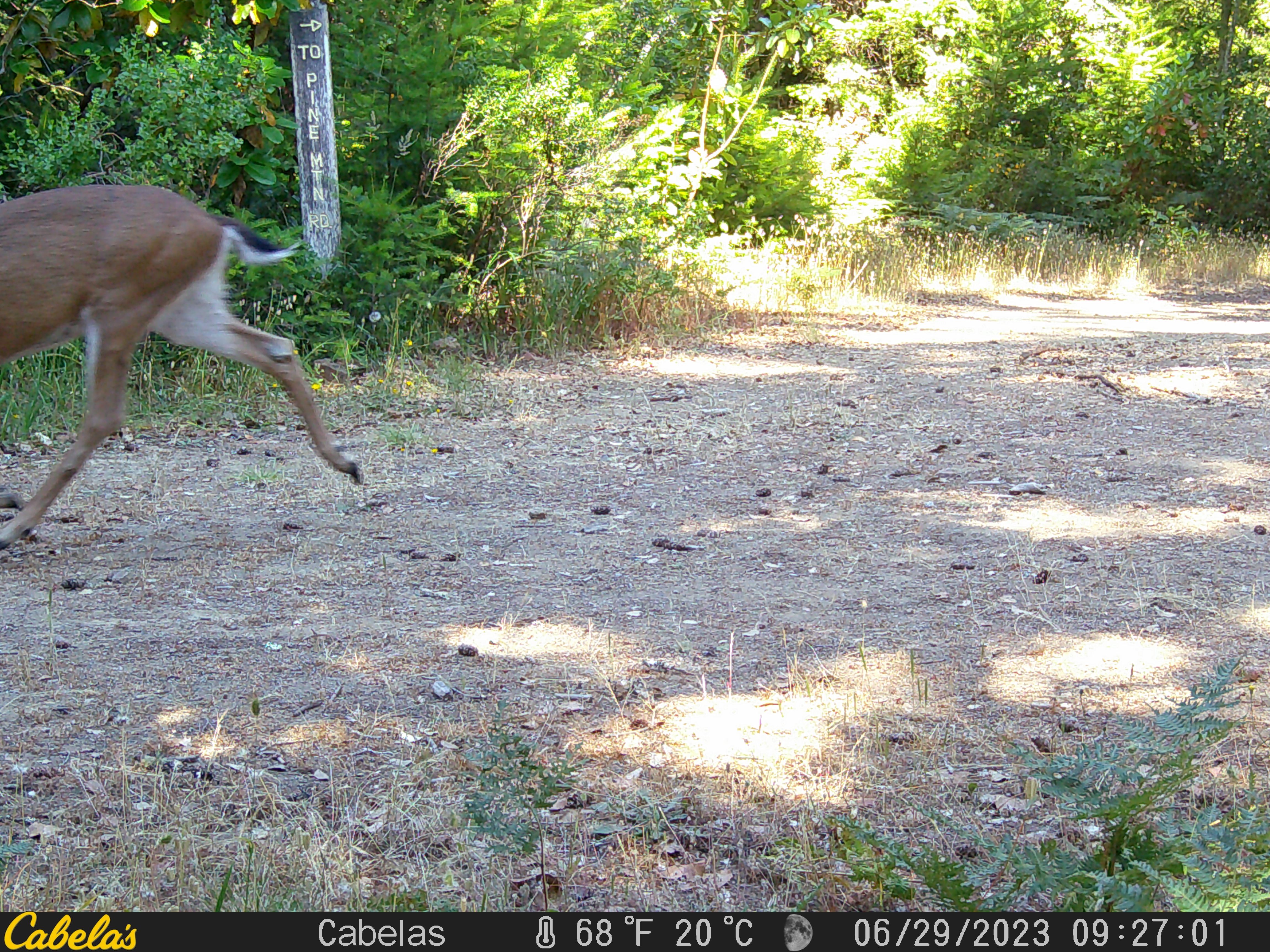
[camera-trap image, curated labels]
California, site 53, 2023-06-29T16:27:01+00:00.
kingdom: Animalia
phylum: Chordata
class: Mammalia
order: Artiodactyla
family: Cervidae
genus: Odocoileus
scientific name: Odocoileus hemionus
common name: mule deer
Mule deer (Odocoileus hemionus).